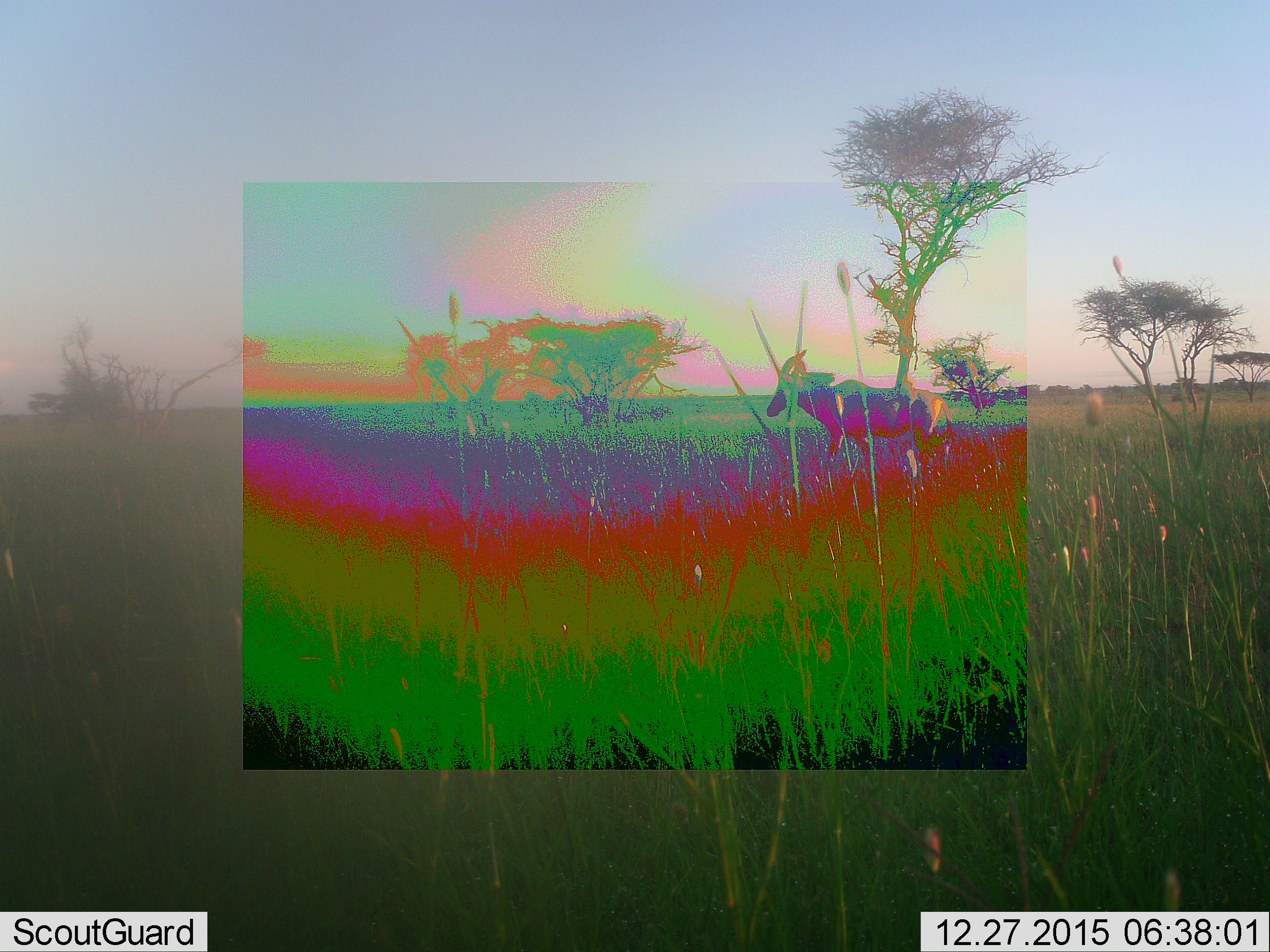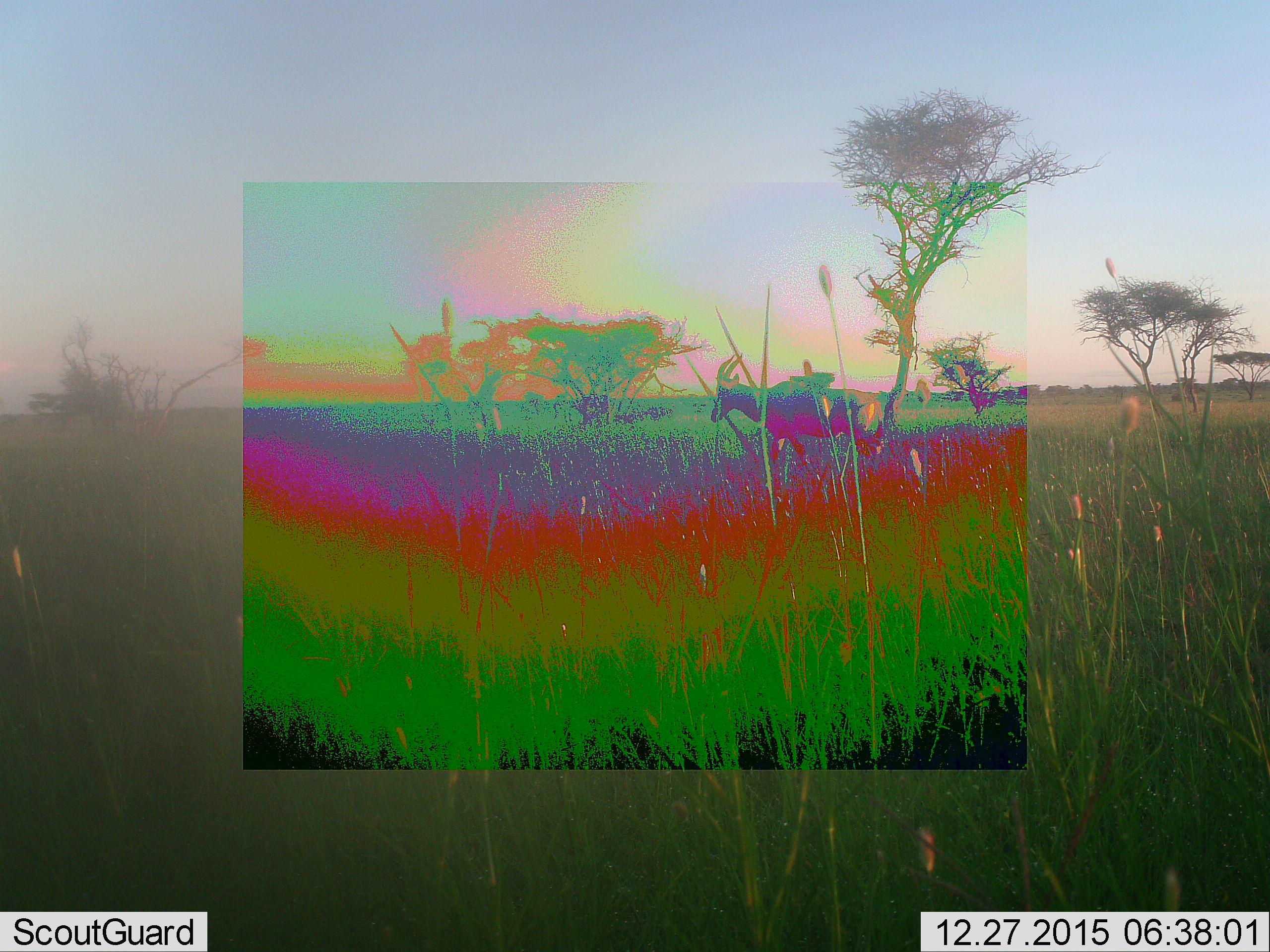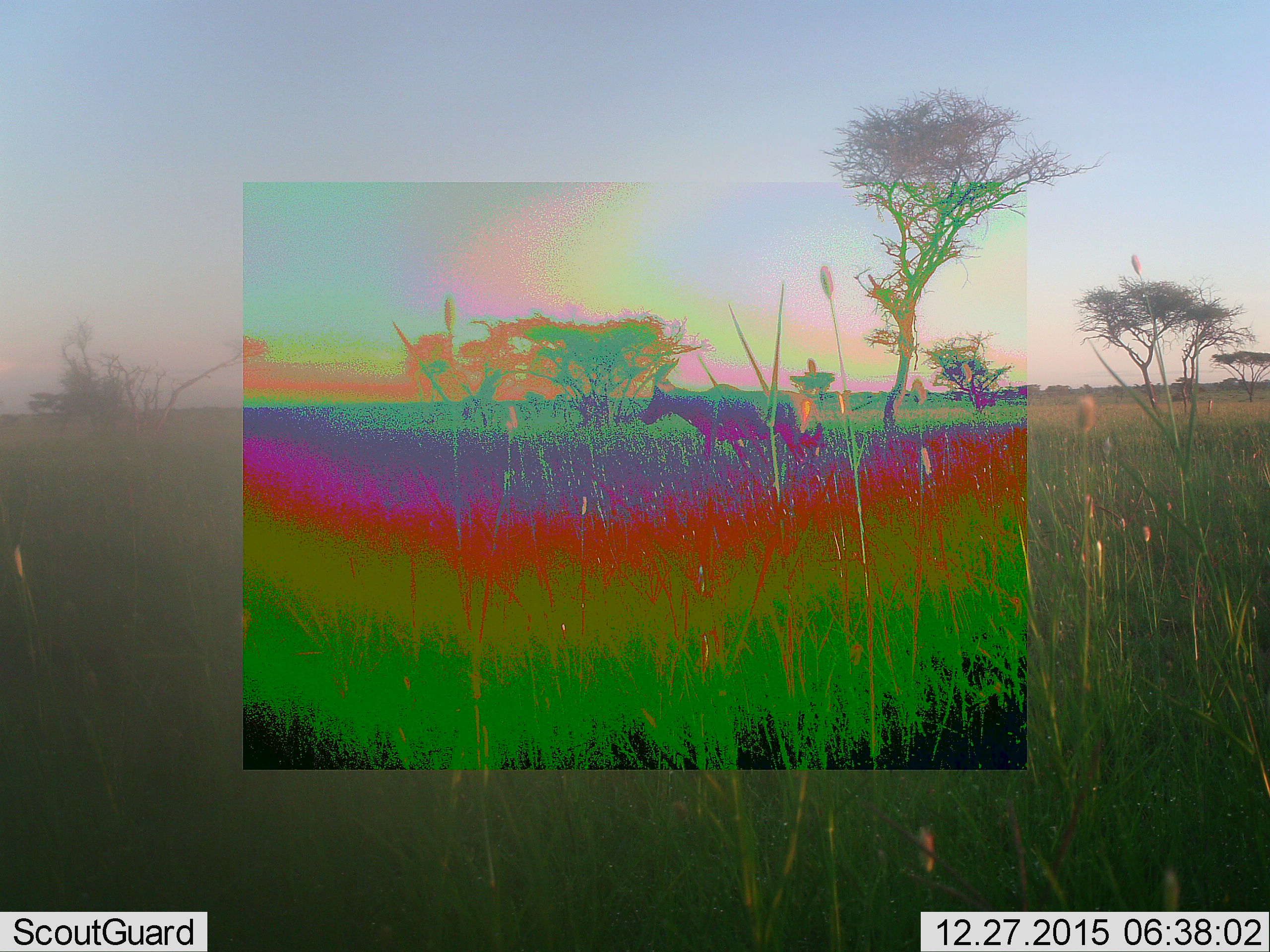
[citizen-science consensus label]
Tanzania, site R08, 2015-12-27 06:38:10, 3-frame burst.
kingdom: Animalia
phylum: Chordata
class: Mammalia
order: Artiodactyla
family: Bovidae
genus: Damaliscus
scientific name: Damaliscus lunatus jimela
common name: topi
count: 1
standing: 50%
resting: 0%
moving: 50%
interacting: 0%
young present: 0%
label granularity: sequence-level